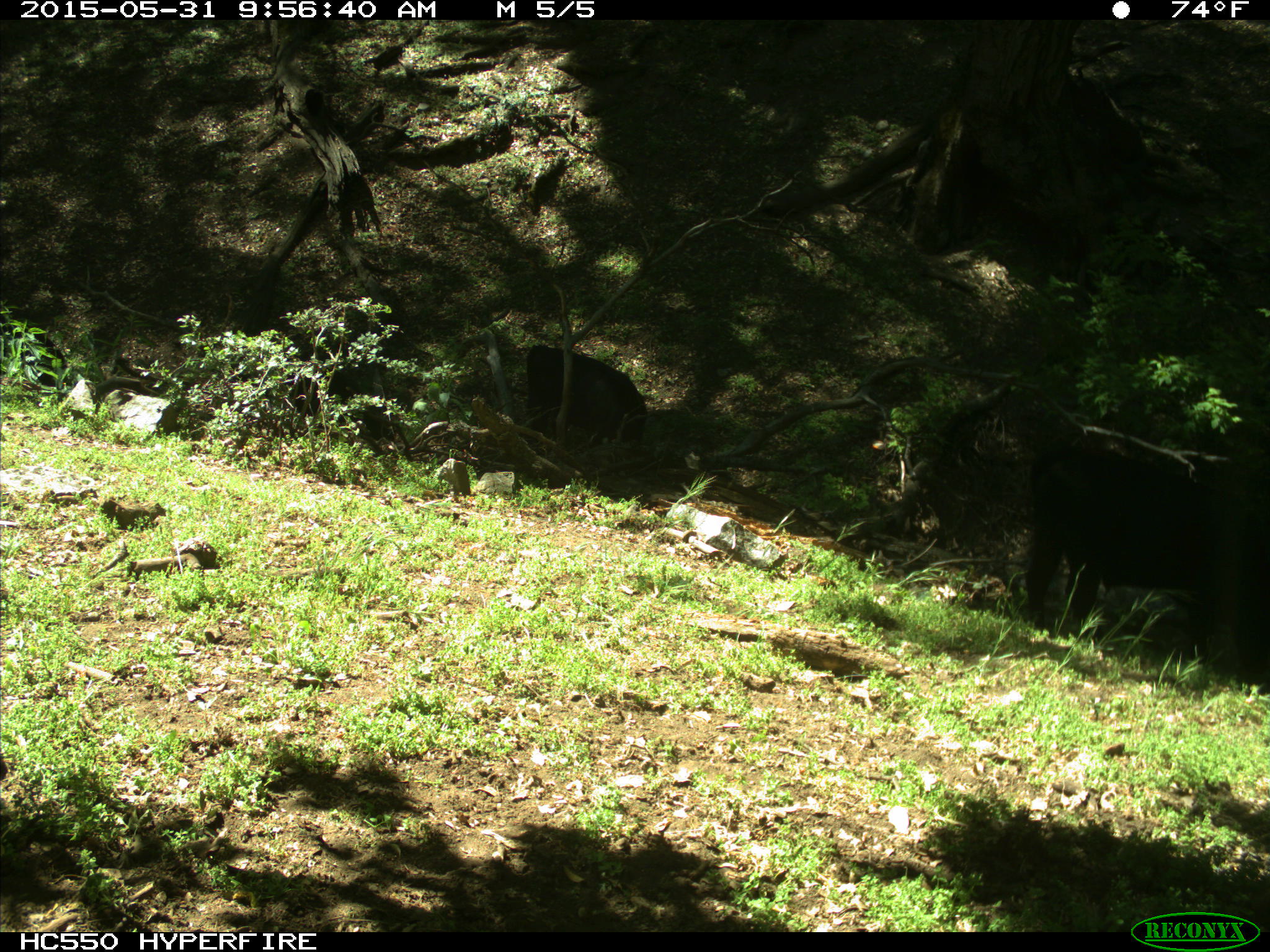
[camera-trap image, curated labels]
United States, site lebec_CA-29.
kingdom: Animalia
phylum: Chordata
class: Mammalia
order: Artiodactyla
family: Bovidae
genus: Bos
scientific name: Bos taurus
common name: domestic cow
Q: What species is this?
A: Bos taurus (domestic cow).